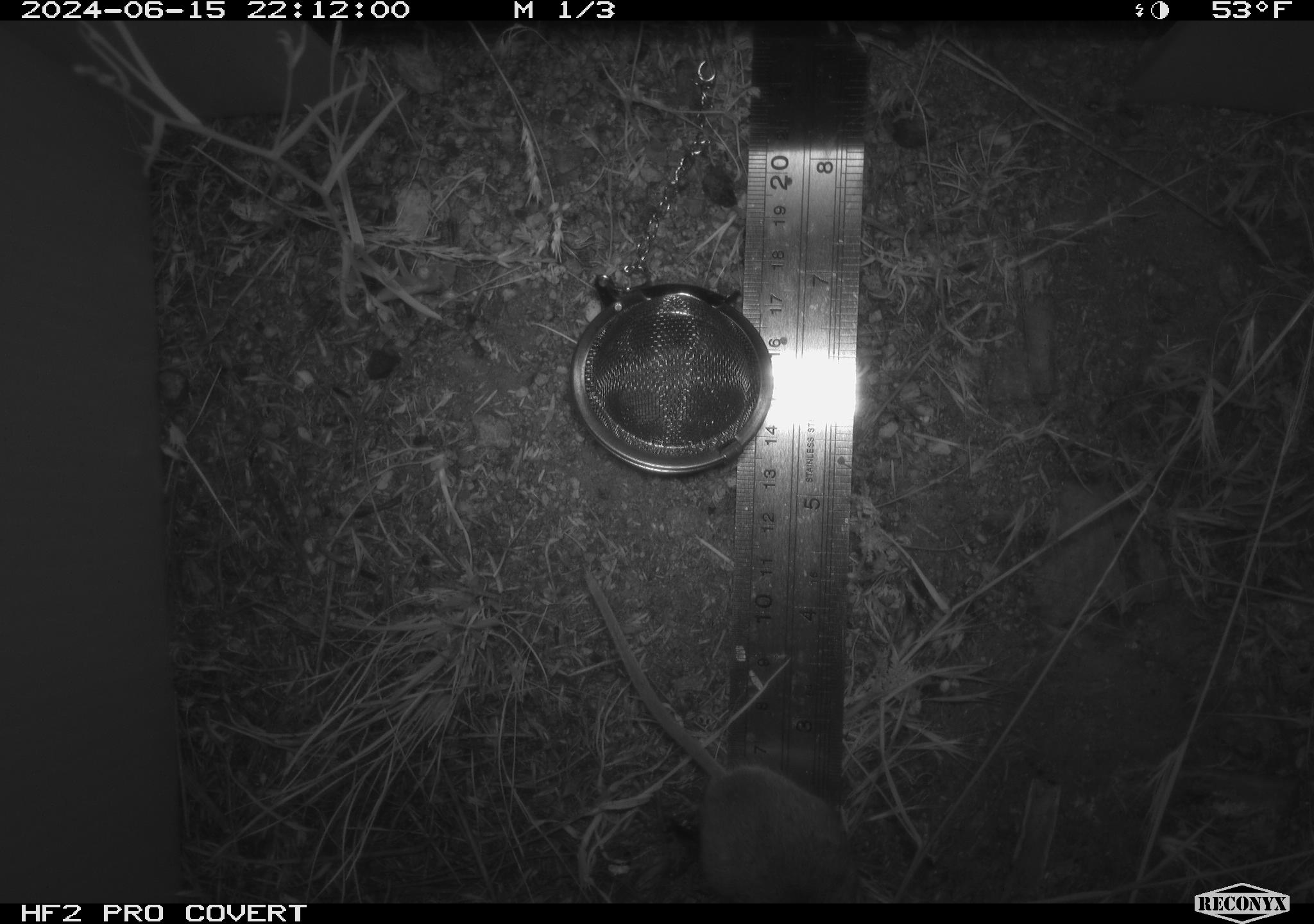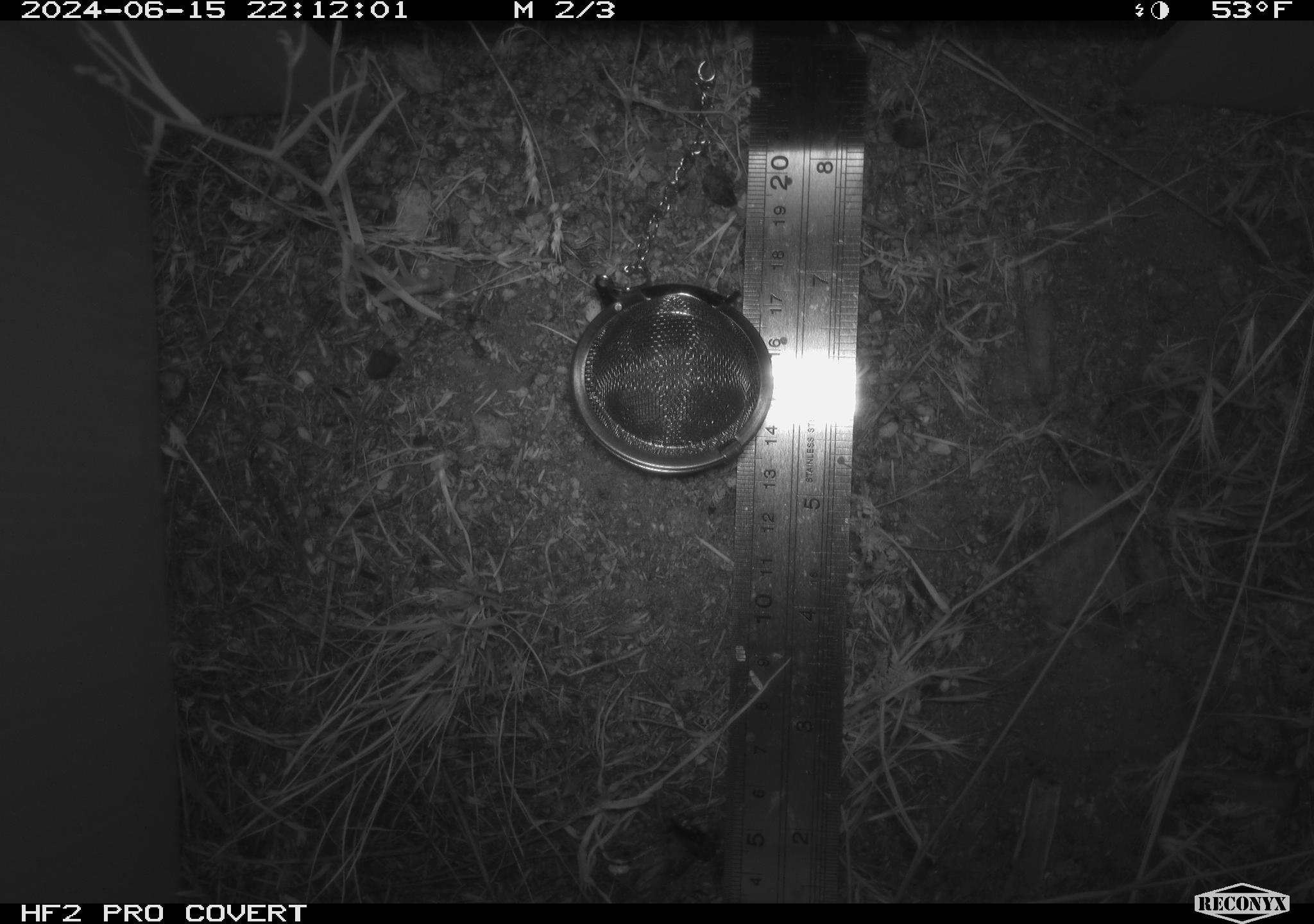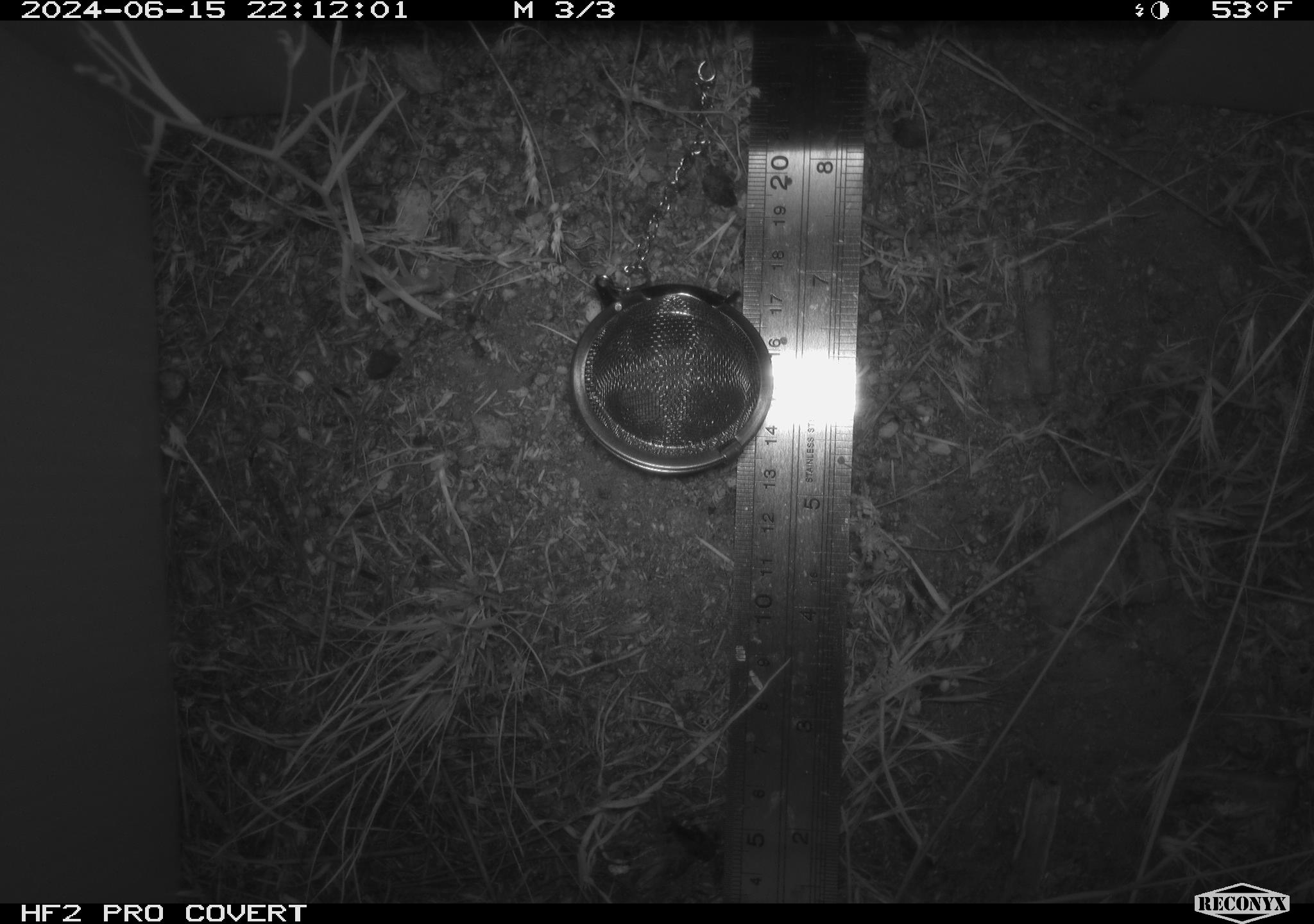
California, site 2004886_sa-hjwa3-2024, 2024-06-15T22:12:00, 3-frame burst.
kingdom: Animalia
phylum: Chordata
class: Mammalia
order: Rodentia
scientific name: Rodentia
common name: rodent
Rodent (Rodentia).